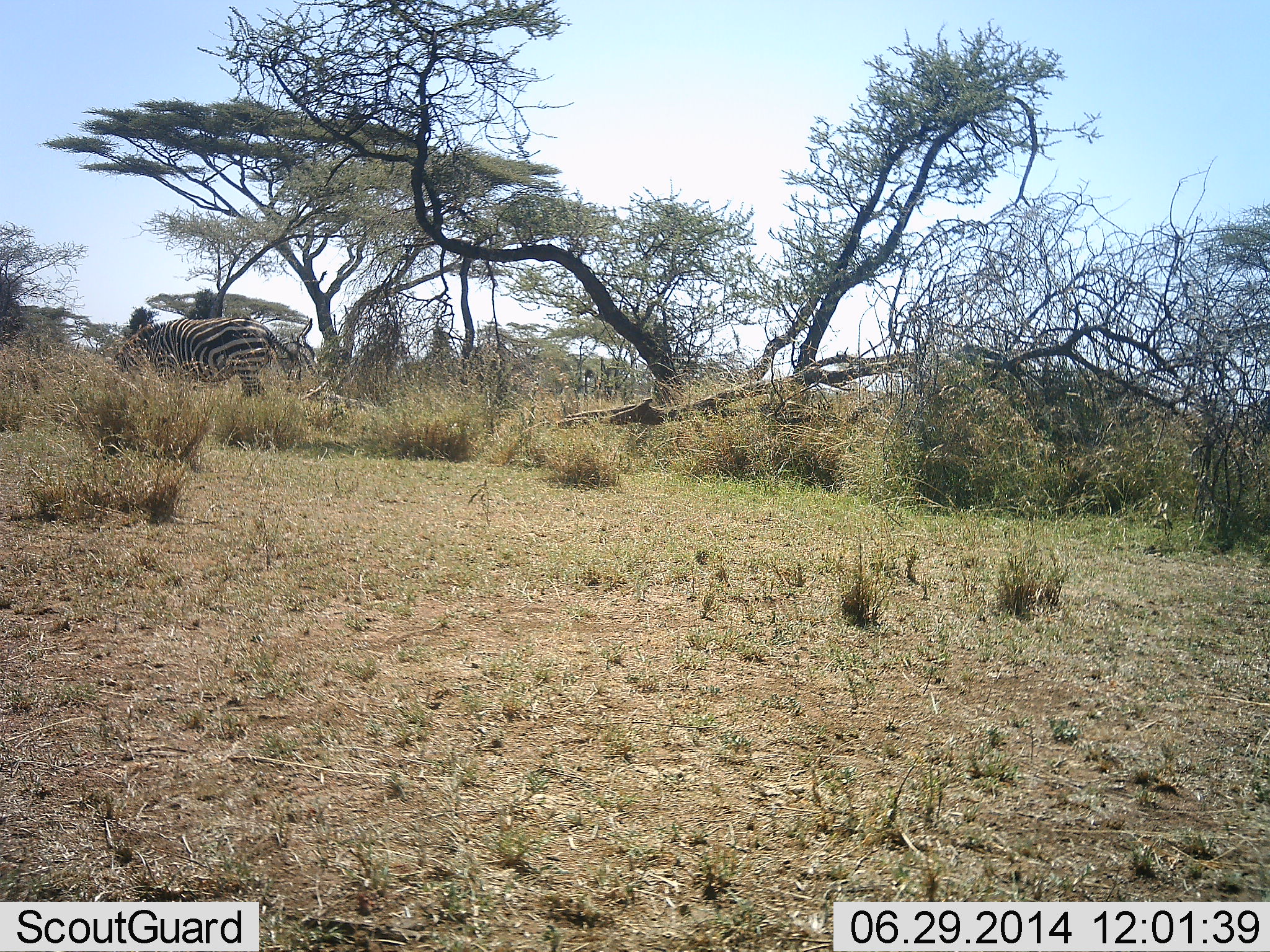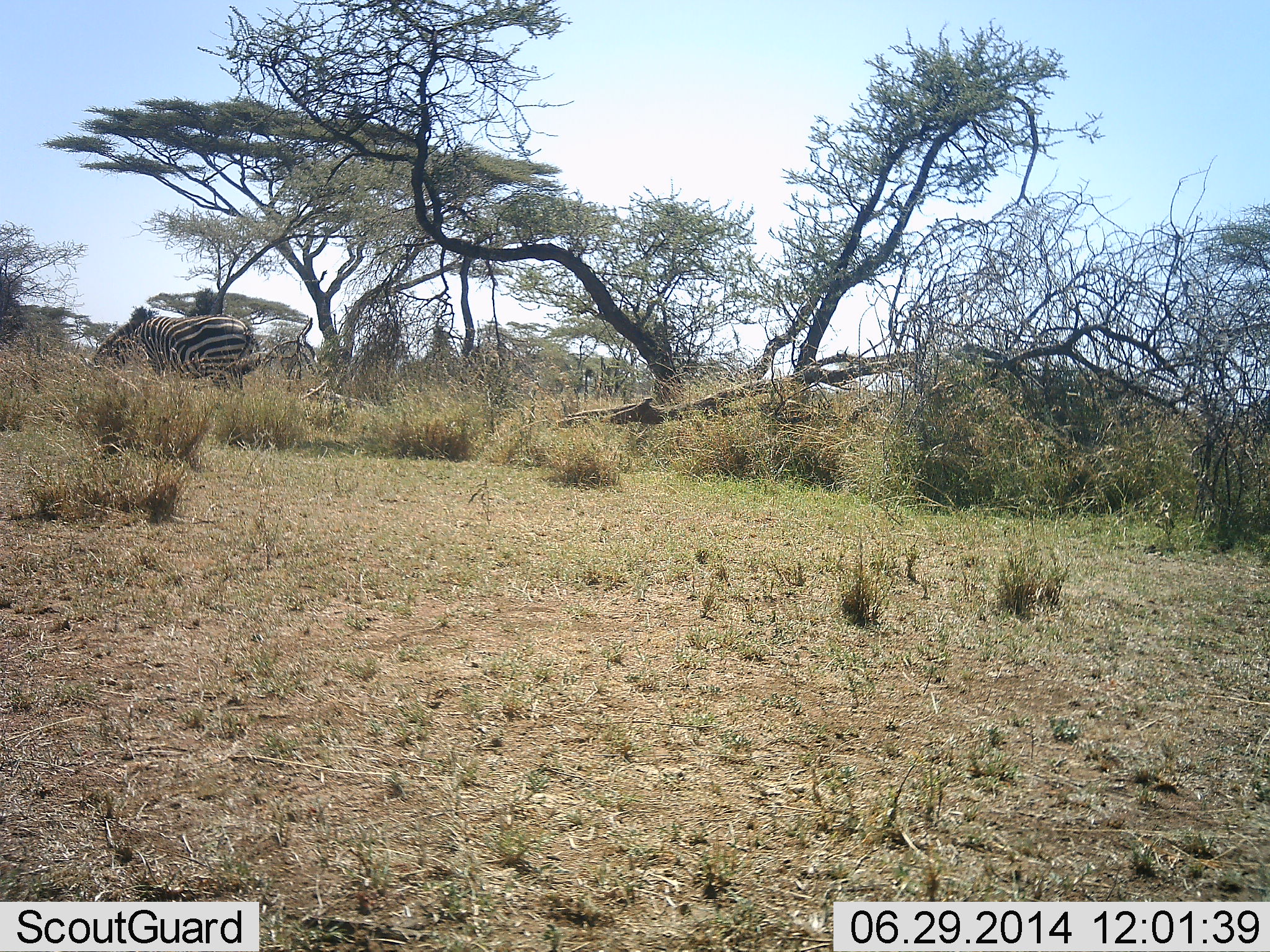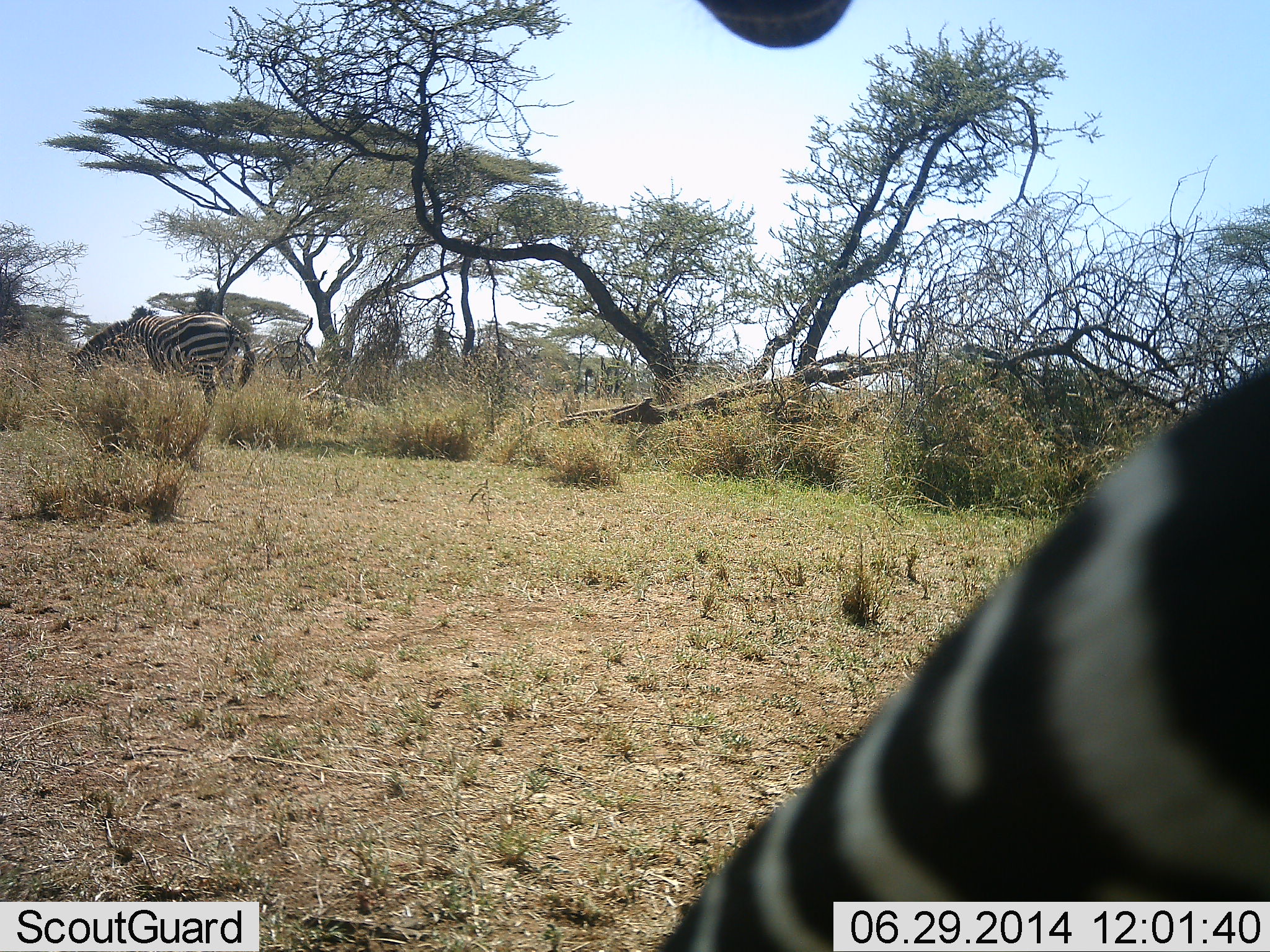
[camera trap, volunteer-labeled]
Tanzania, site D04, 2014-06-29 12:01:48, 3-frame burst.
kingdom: Animalia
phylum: Chordata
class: Mammalia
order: Perissodactyla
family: Equidae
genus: Equus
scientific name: Equus quagga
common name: plains zebra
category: zebra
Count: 2.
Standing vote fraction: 20%.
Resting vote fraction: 0%.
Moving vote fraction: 70%.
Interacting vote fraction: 0%.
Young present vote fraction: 0%.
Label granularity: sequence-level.